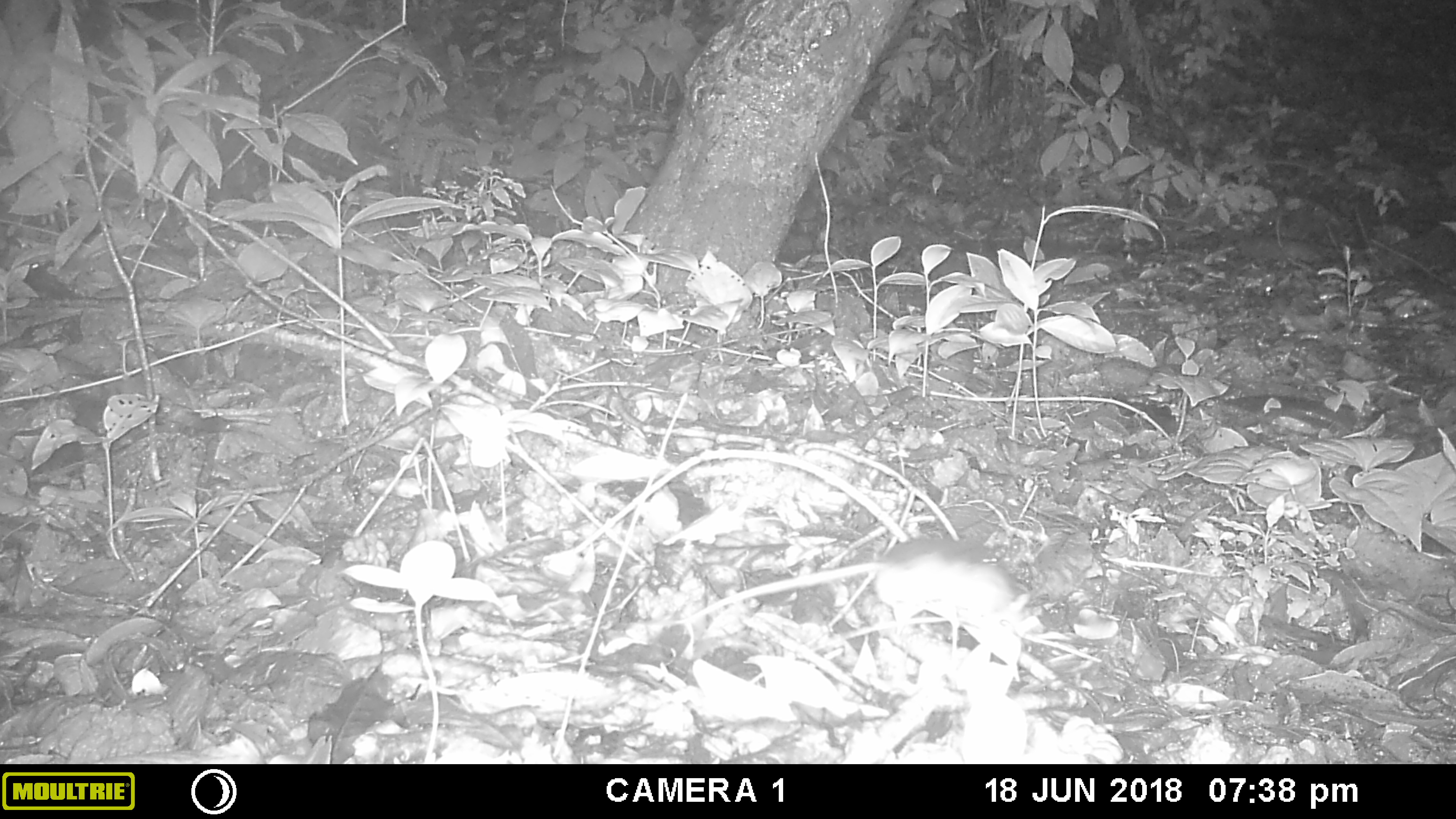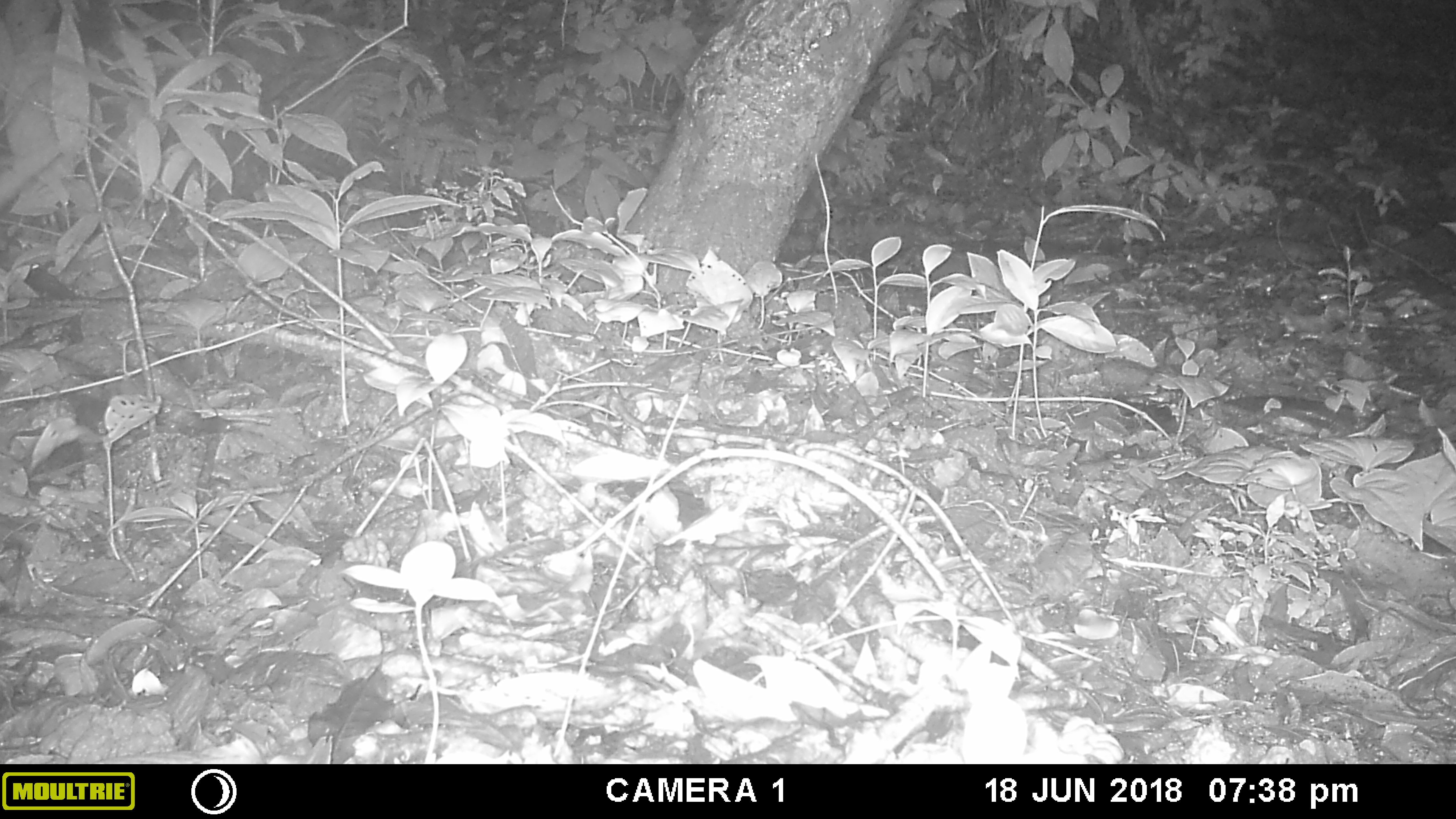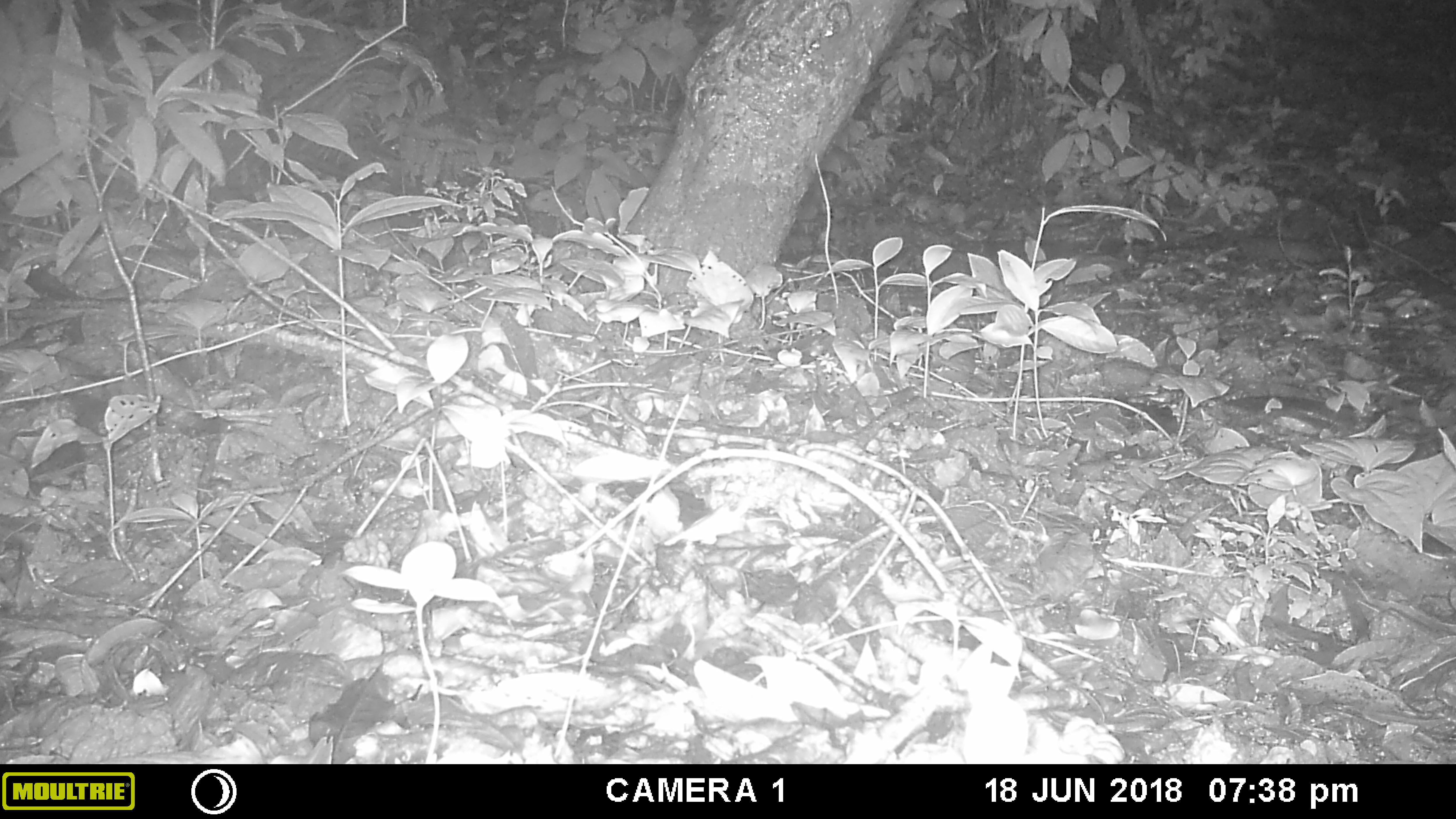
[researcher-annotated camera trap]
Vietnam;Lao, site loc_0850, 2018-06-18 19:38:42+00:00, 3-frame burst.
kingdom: Animalia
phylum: Chordata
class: Mammalia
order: Rodentia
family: Muridae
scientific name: Muridae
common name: old-world mice and rats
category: unidentified murid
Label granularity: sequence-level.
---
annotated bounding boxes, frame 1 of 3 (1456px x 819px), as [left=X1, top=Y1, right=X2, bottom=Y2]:
unidentified murid: [left=670, top=536, right=1047, bottom=638]